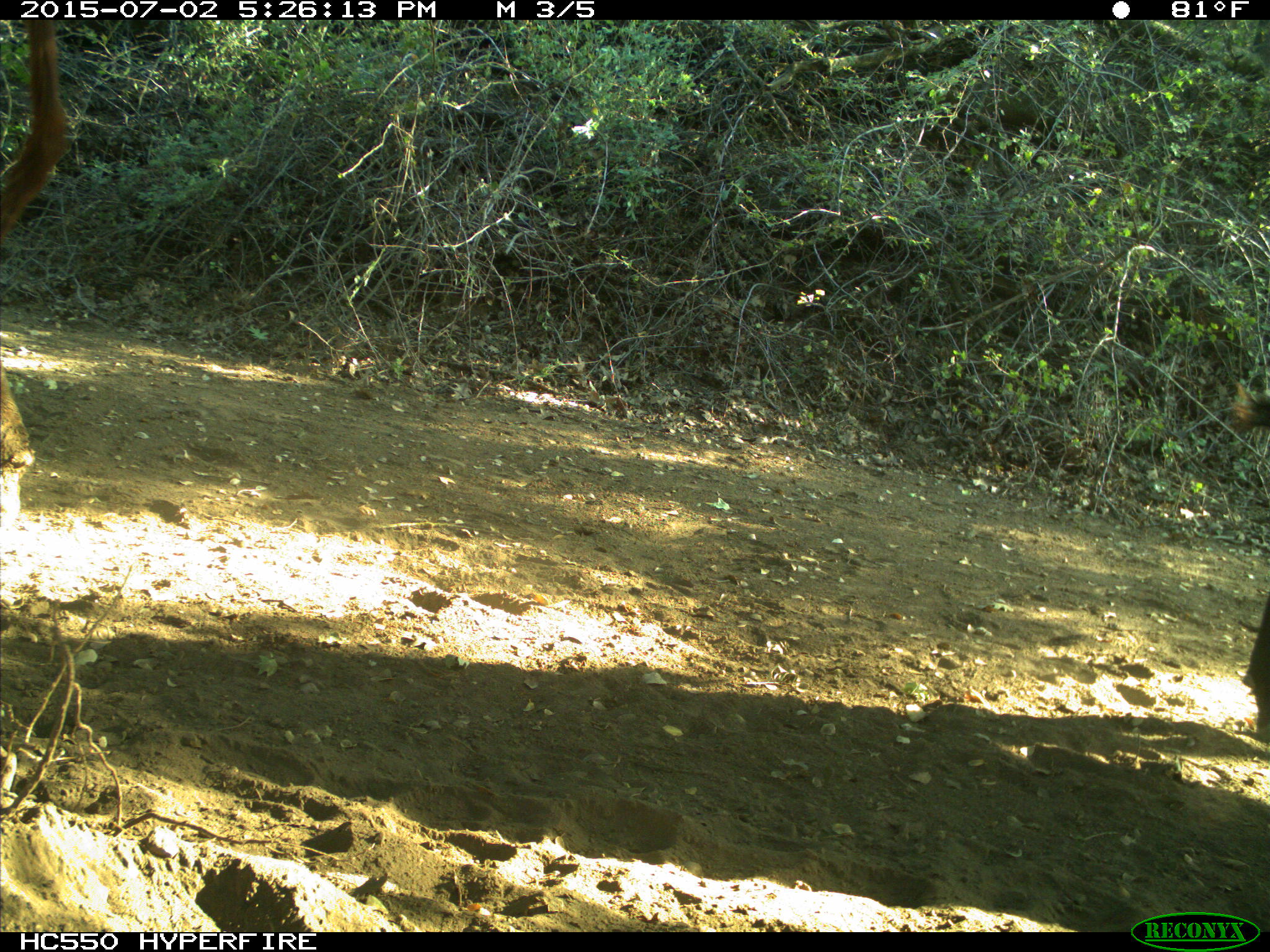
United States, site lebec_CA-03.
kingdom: Animalia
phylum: Chordata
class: Mammalia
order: Artiodactyla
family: Bovidae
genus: Bos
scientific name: Bos taurus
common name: domestic cow